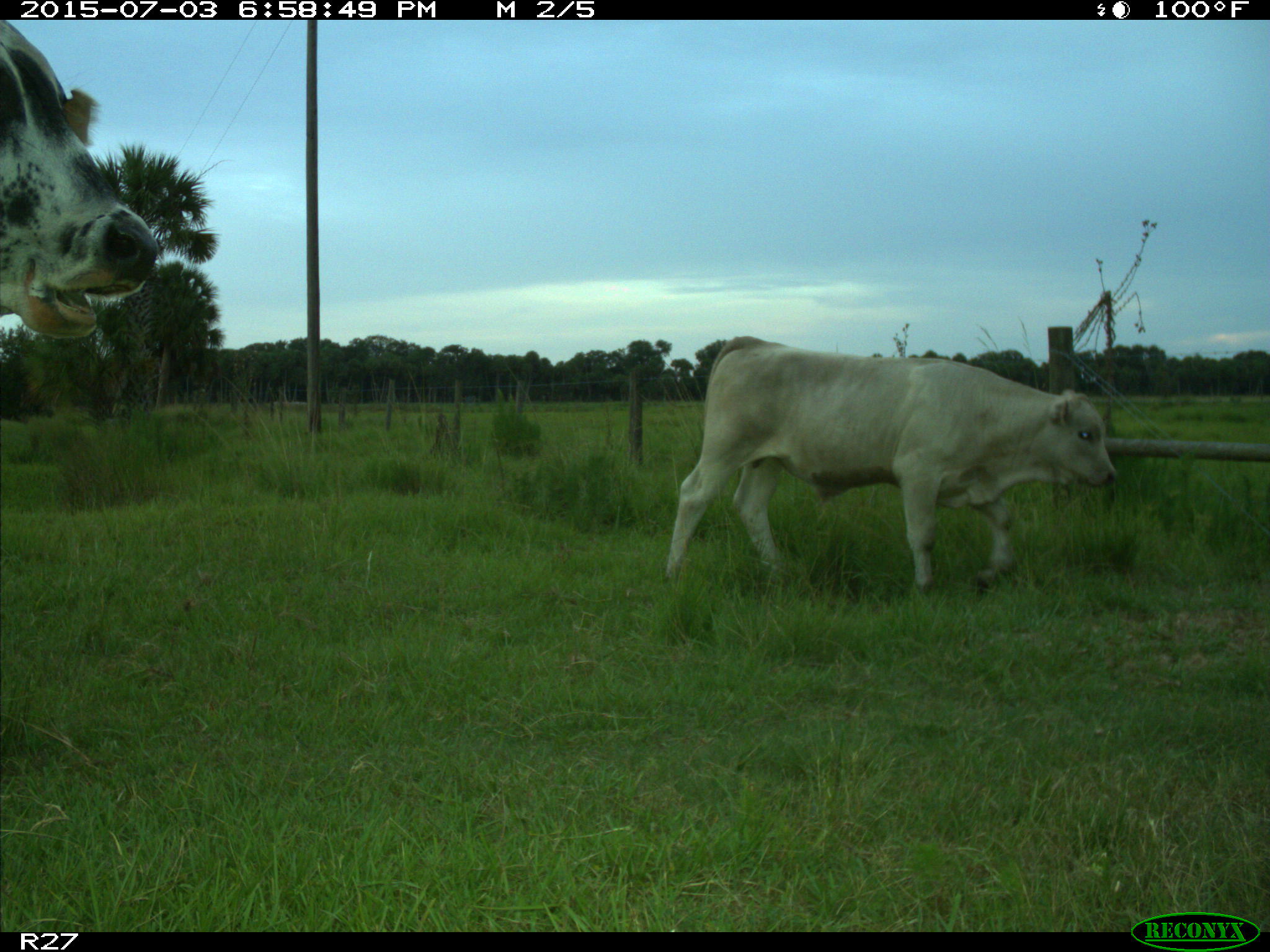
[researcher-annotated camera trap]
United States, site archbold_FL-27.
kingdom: Animalia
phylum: Chordata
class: Mammalia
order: Artiodactyla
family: Bovidae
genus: Bos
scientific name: Bos taurus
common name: domestic cow